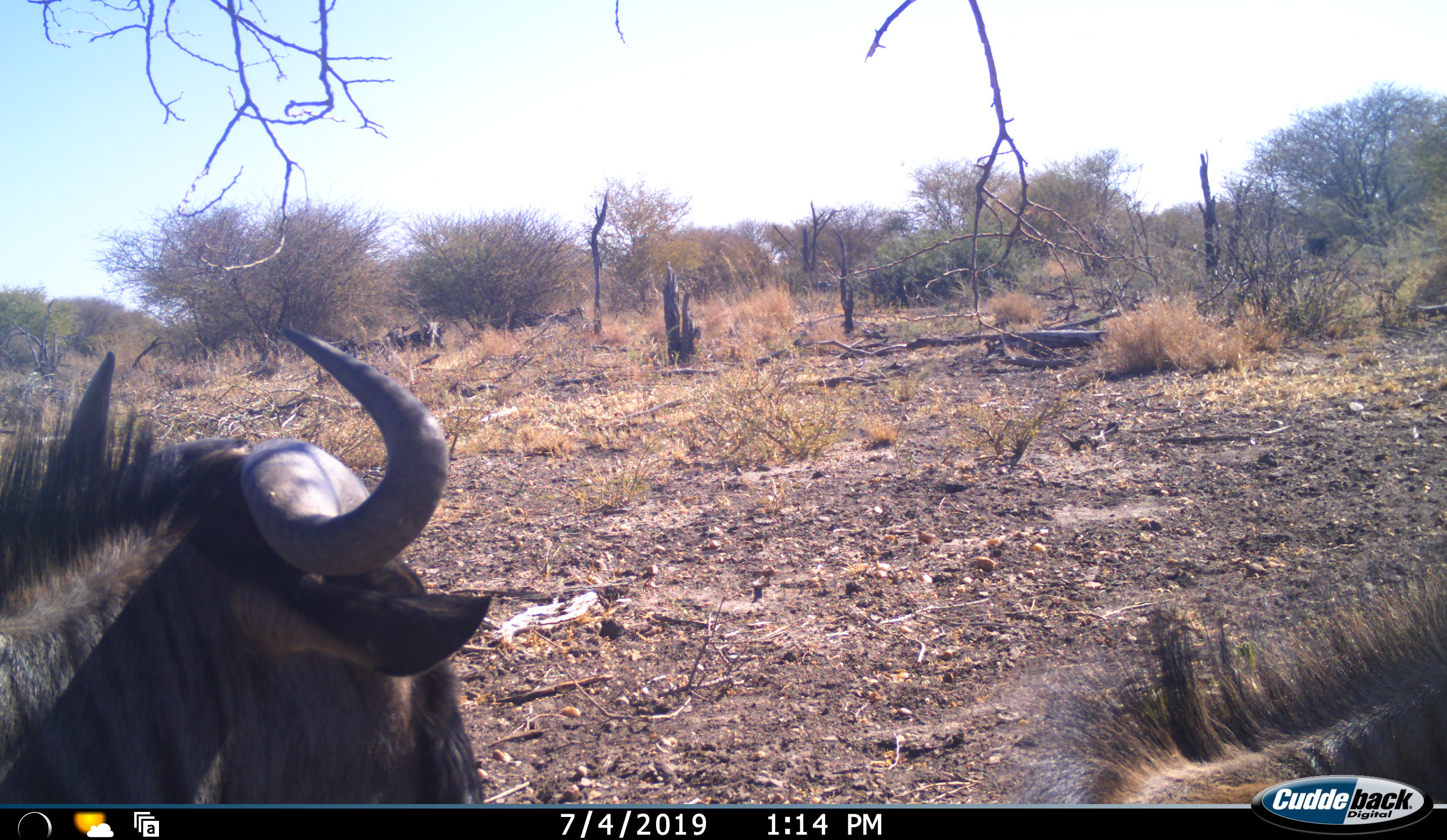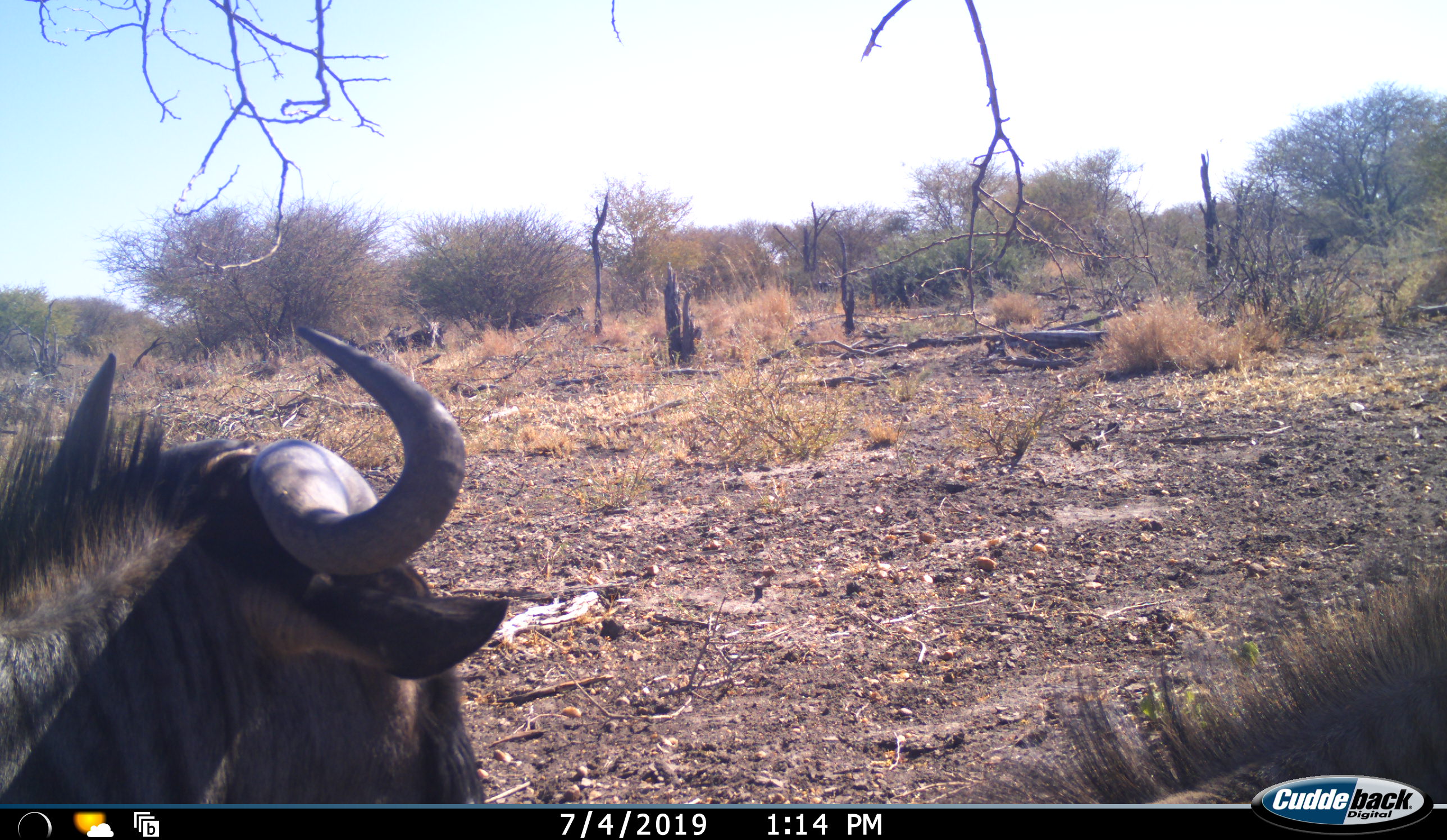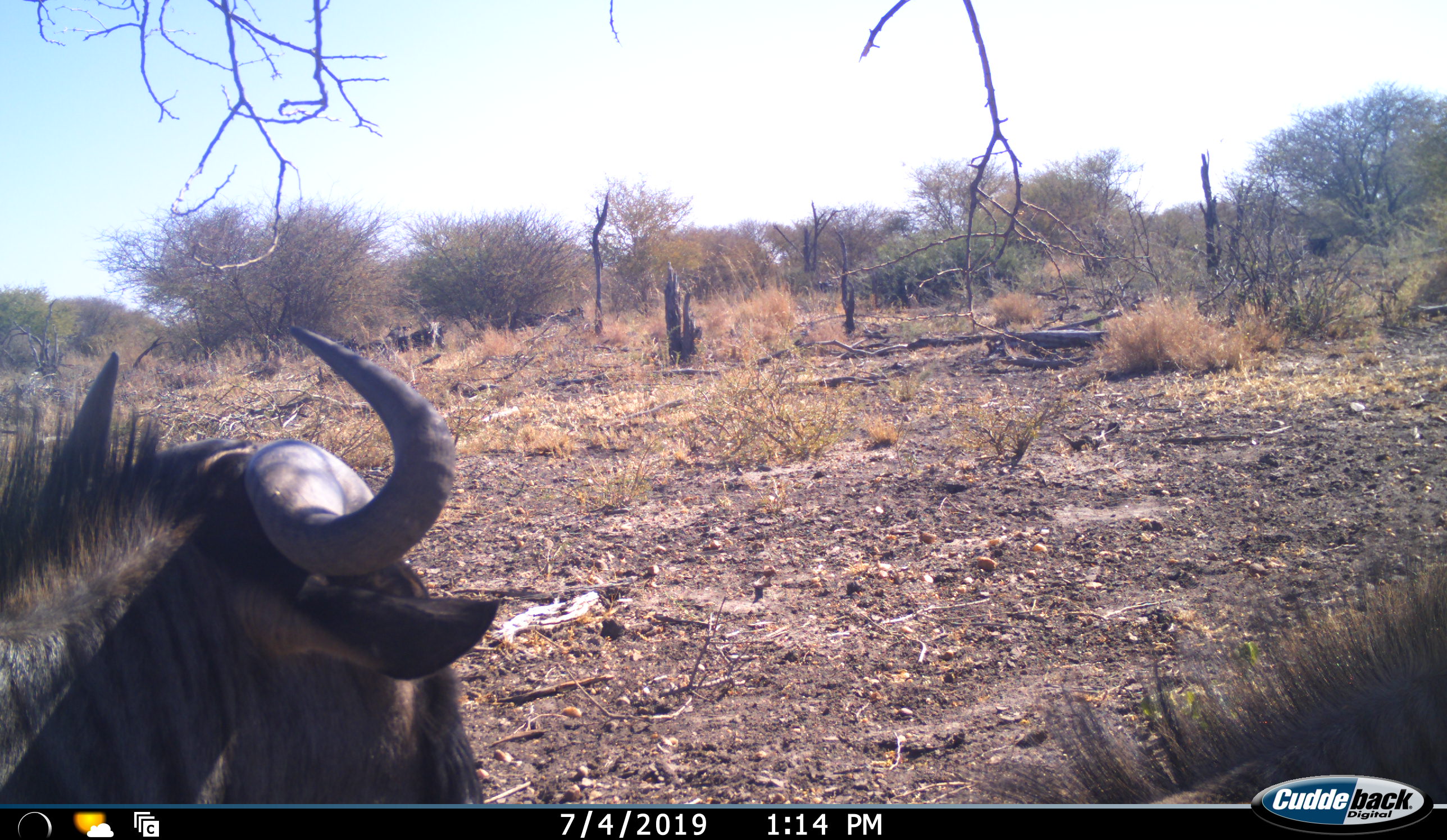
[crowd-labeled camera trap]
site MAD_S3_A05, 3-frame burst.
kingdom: Animalia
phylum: Chordata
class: Mammalia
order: Artiodactyla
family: Bovidae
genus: Connochaetes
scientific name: Connochaetes taurinus taurinus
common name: blue wildebeest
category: wildebeestblue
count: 2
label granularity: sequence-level